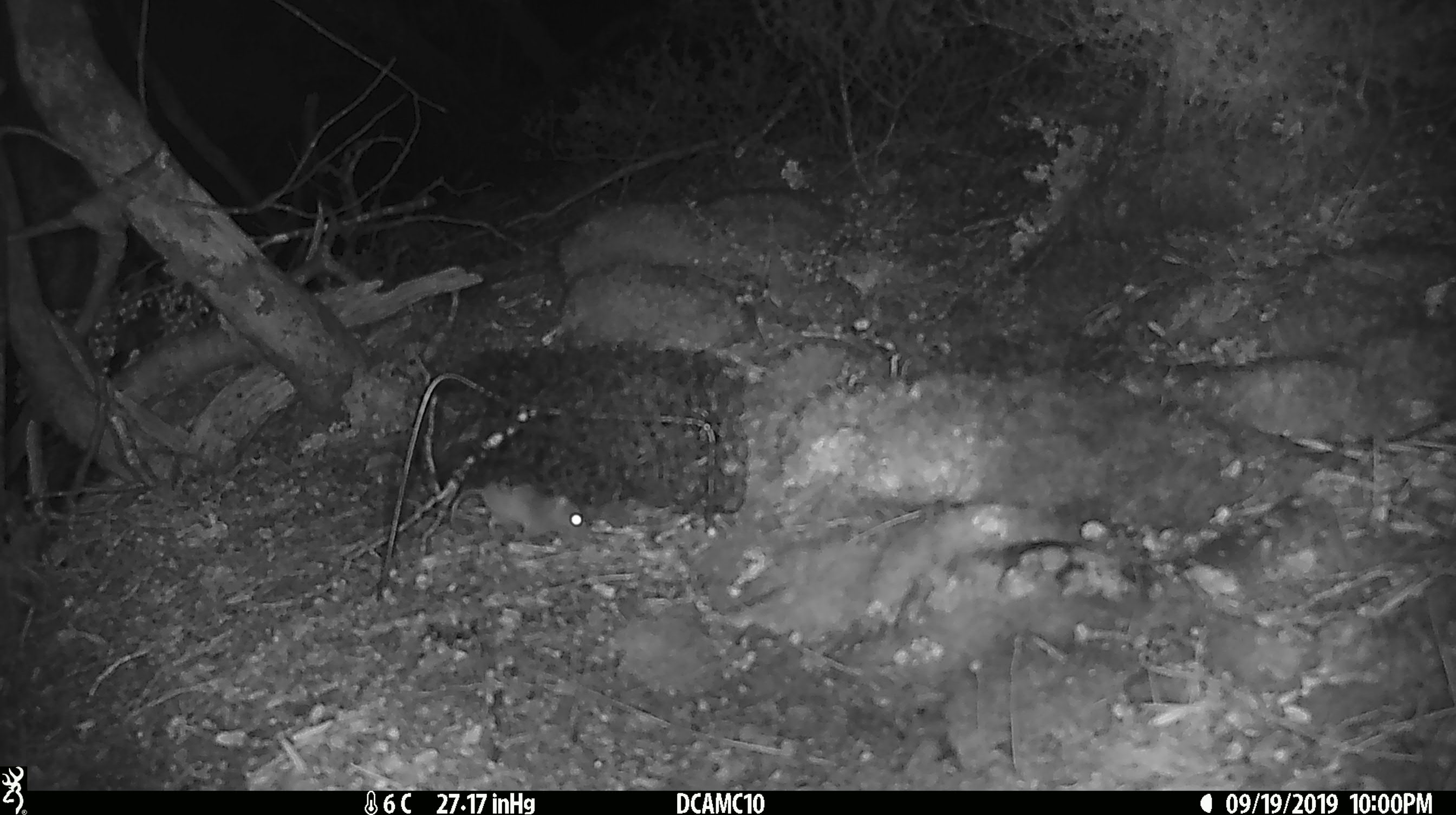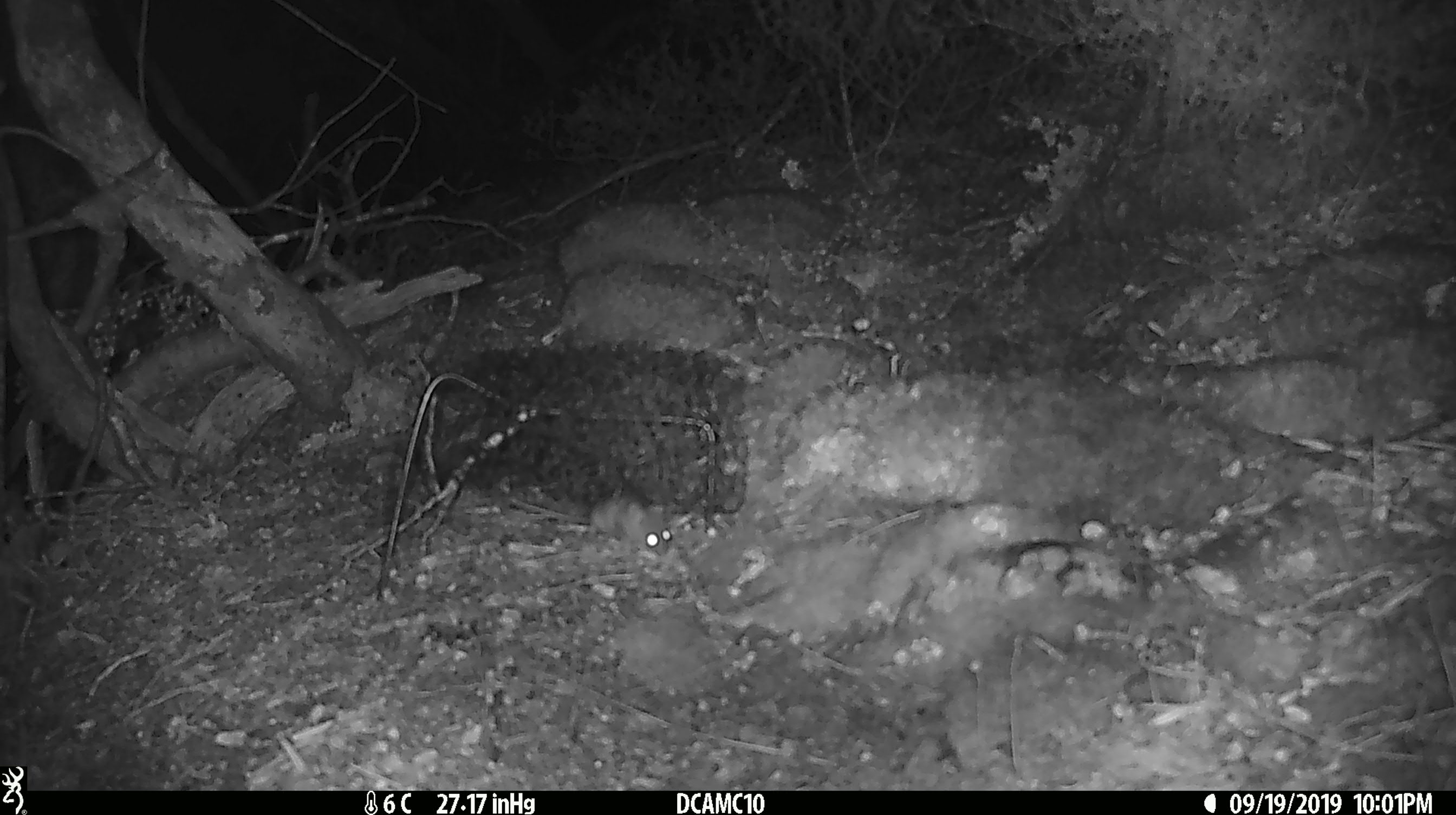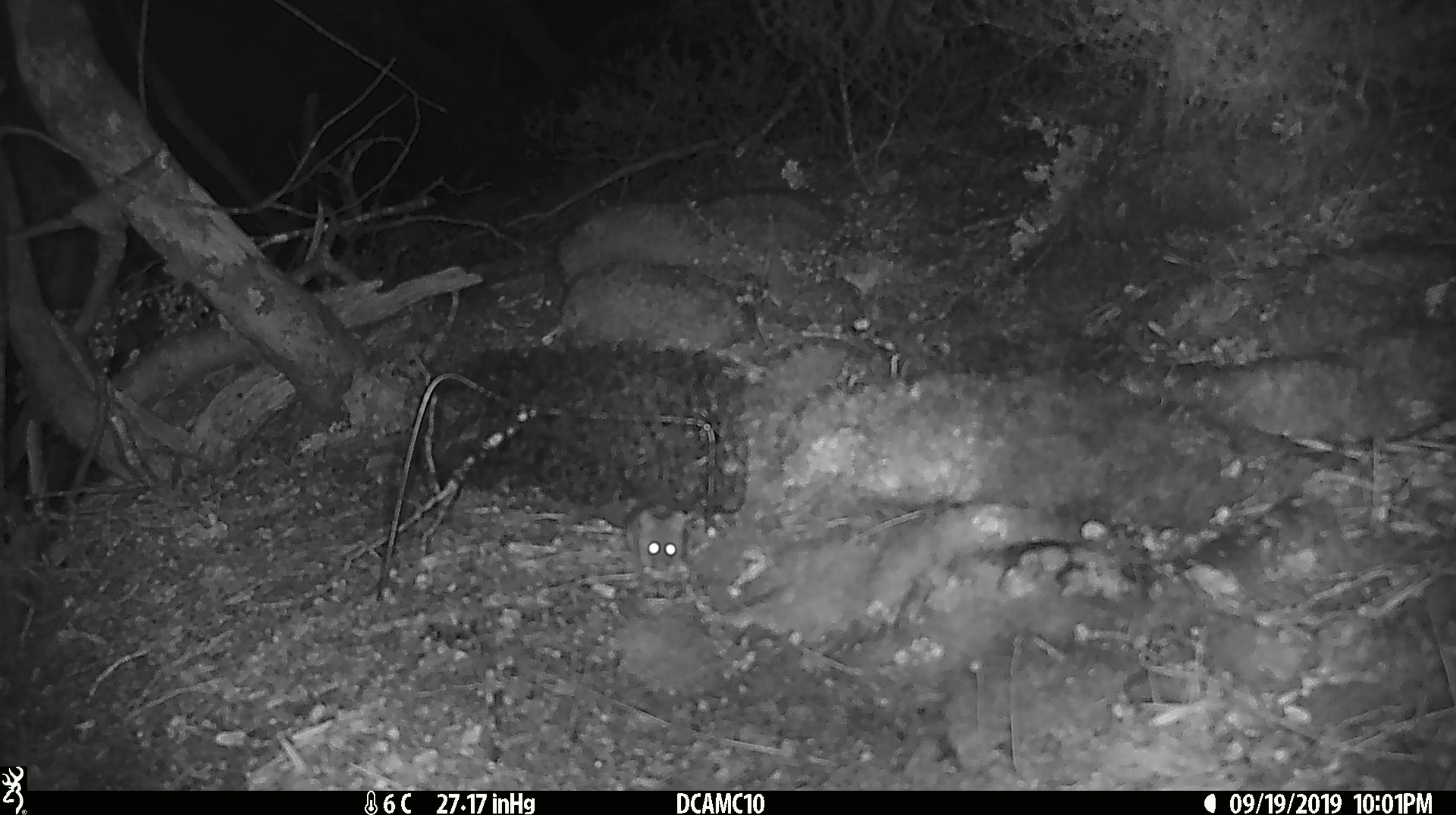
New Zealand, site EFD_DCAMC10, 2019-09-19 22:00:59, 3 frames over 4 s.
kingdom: Animalia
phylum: Chordata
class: Mammalia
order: Rodentia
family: Muridae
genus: Mus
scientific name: Mus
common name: mouse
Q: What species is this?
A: Mouse (Mus).